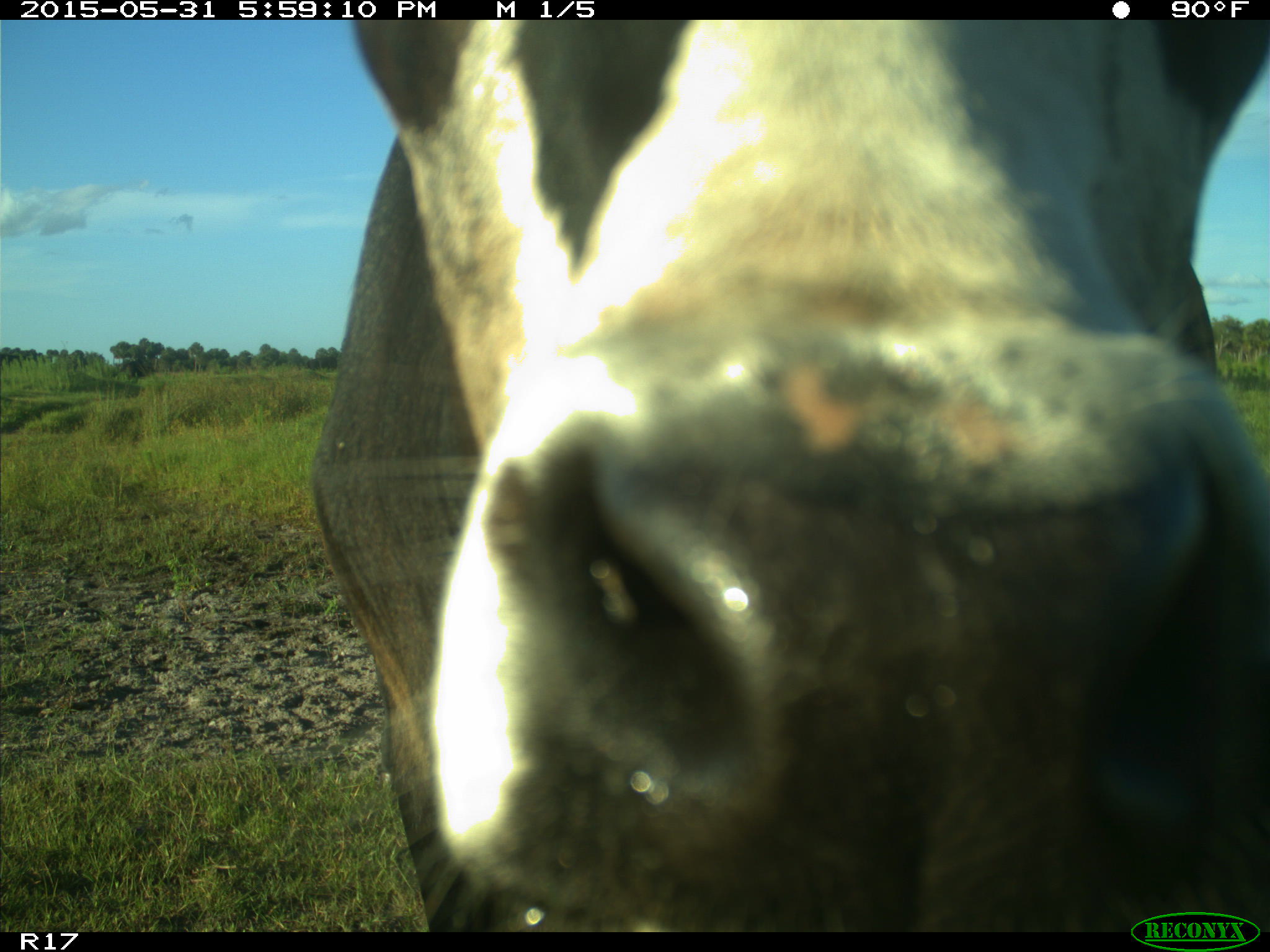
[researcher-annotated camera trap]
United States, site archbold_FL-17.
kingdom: Animalia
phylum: Chordata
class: Mammalia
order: Artiodactyla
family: Bovidae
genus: Bos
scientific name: Bos taurus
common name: domestic cow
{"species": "Bos taurus (domestic cow)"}